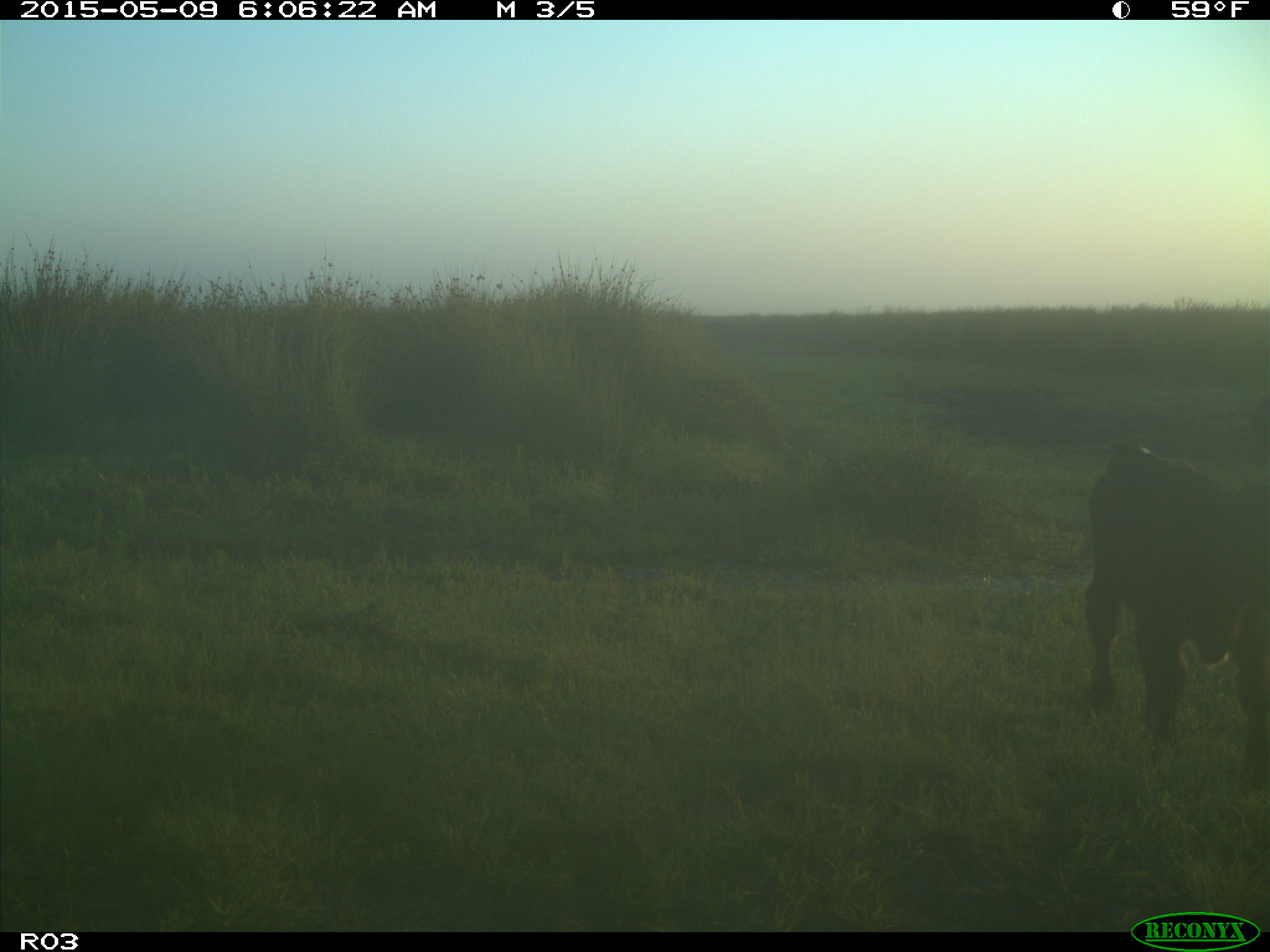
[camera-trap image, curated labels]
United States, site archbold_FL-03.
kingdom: Animalia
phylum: Chordata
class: Mammalia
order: Artiodactyla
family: Bovidae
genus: Bos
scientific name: Bos taurus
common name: domestic cow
Bos taurus (domestic cow).